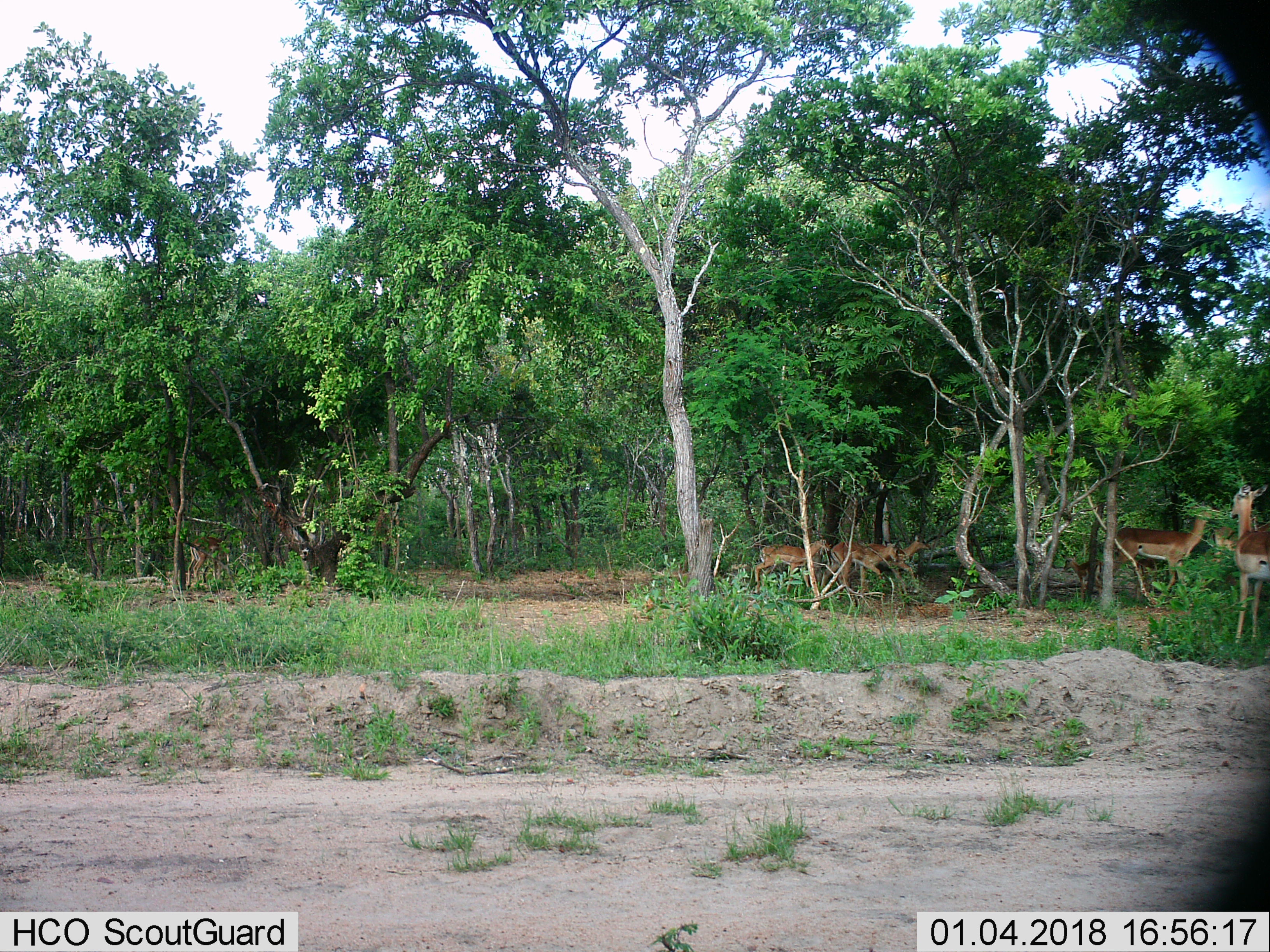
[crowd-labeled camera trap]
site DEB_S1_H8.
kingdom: Animalia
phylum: Chordata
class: Mammalia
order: Artiodactyla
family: Bovidae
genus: Aepyceros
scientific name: Aepyceros melampus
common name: impala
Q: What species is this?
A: Impala (Aepyceros melampus).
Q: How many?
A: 6.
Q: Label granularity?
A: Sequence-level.